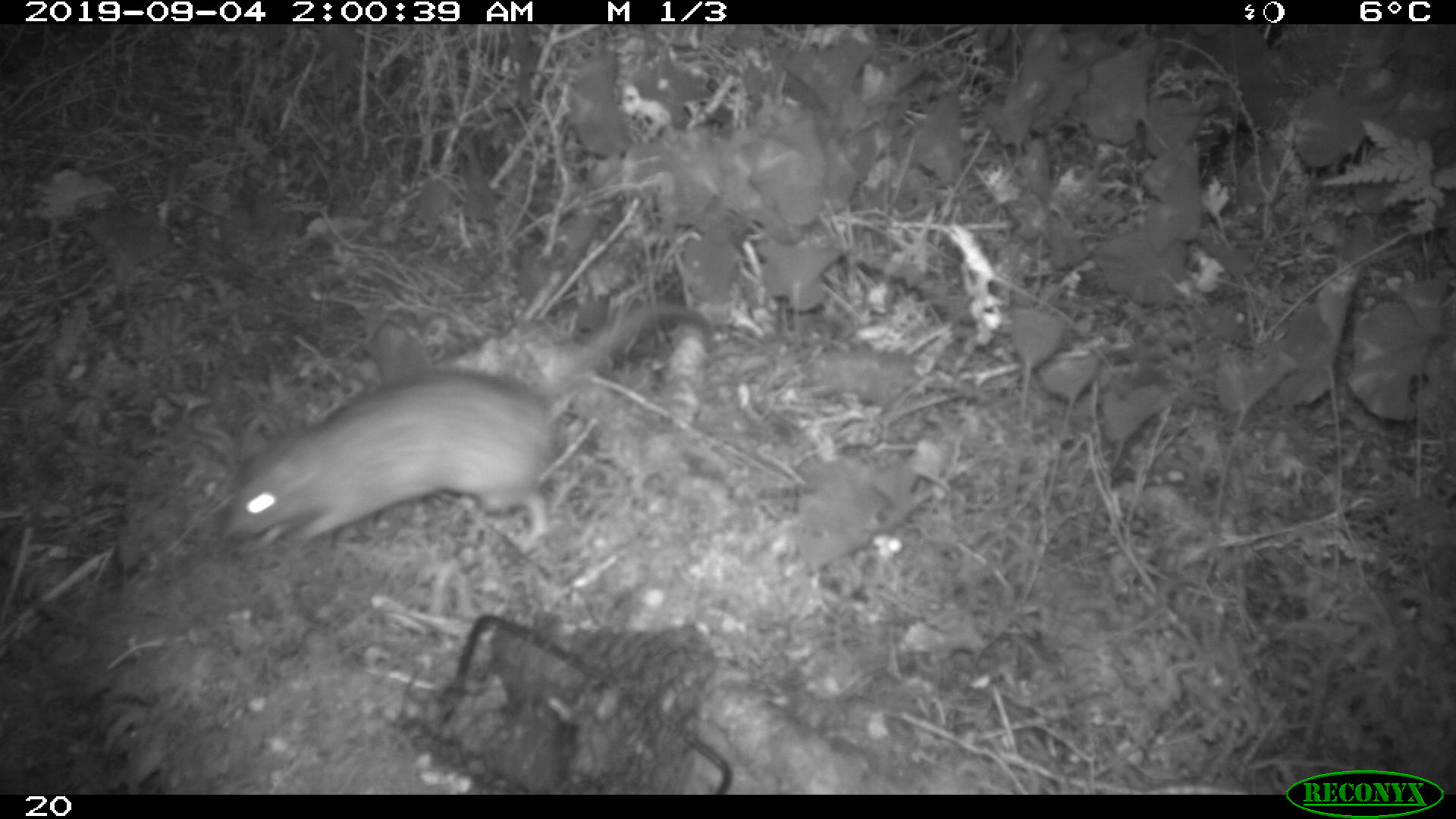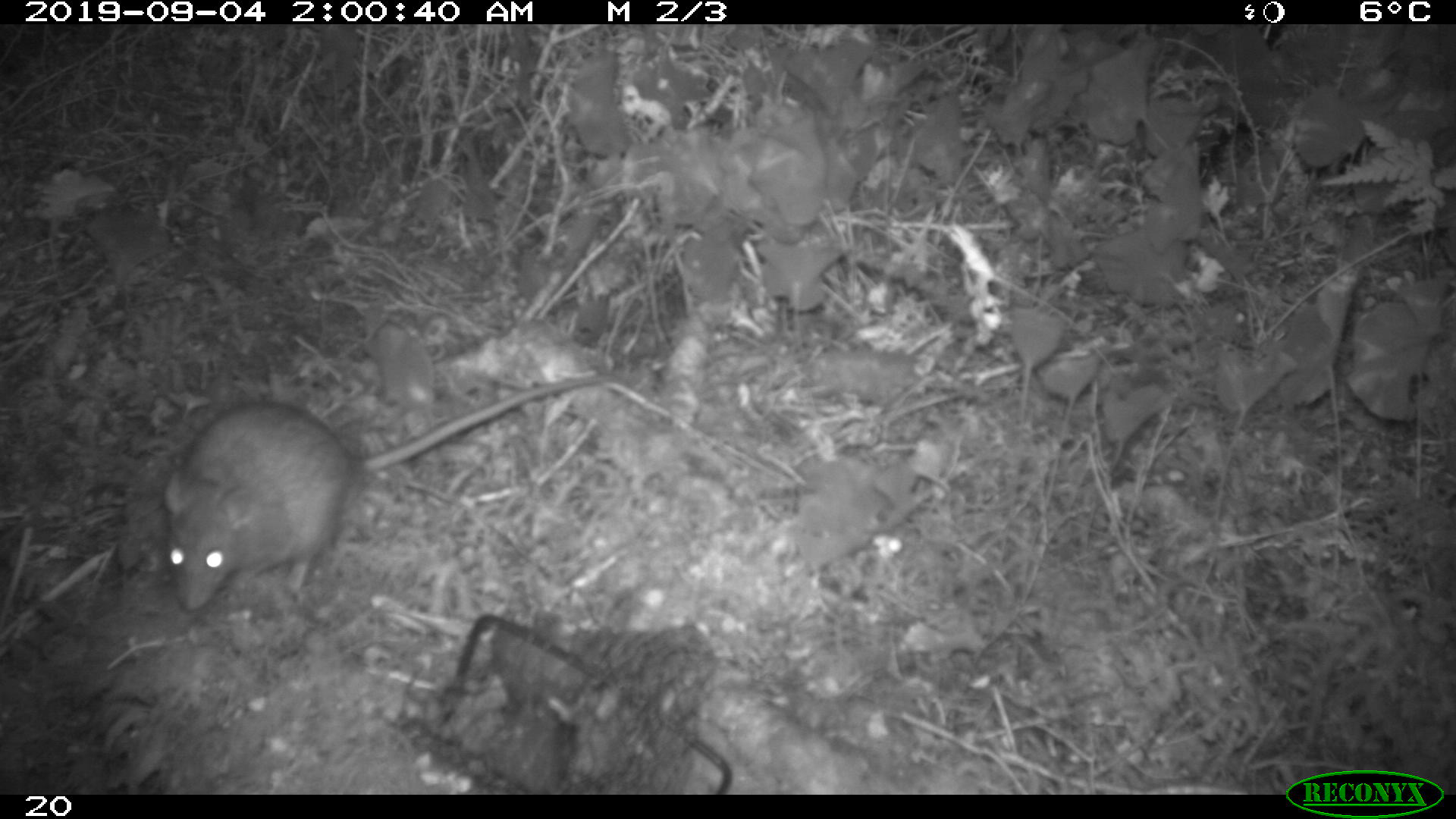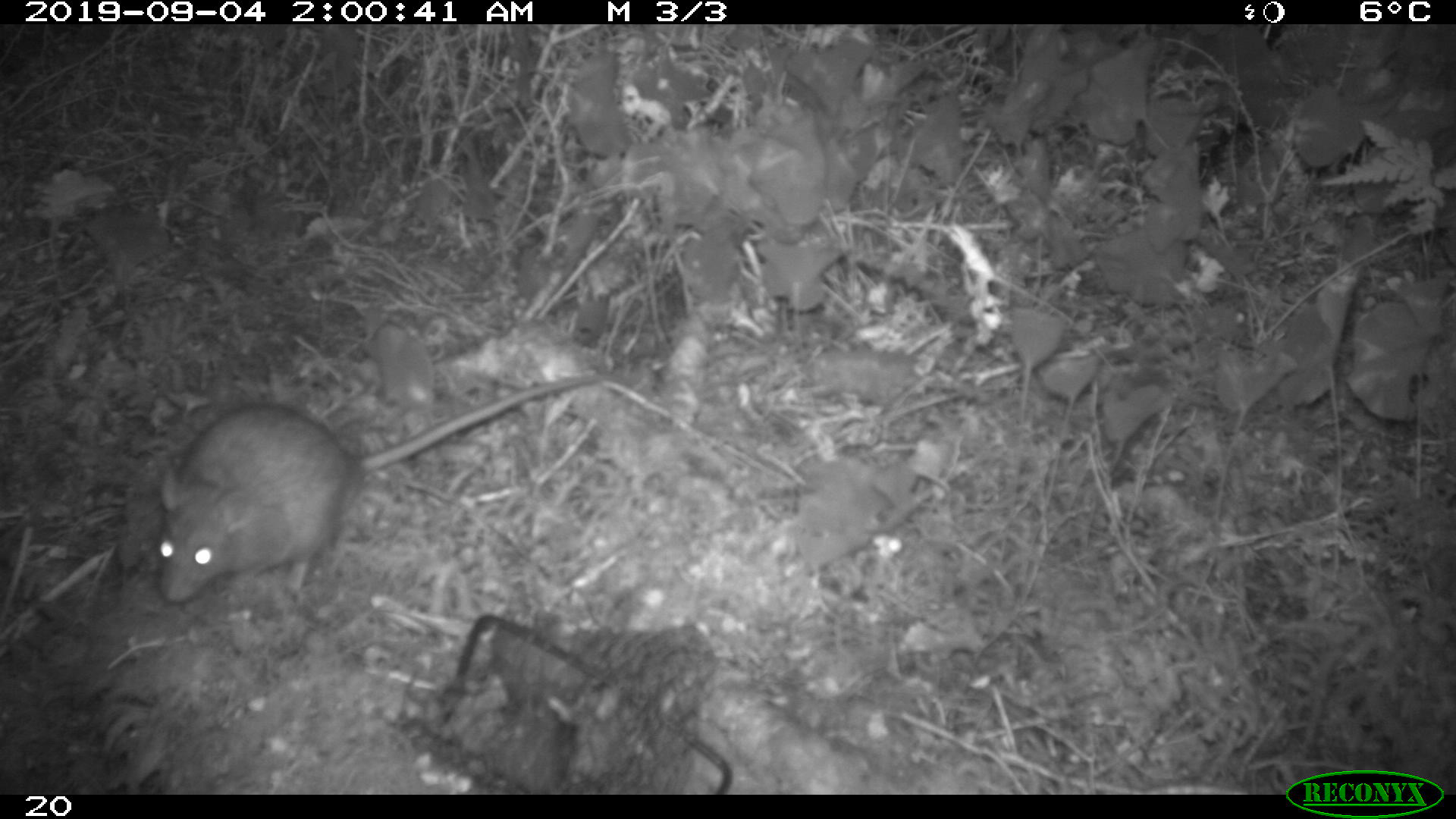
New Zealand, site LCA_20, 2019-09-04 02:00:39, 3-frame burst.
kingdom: Animalia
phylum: Chordata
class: Mammalia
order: Rodentia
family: Muridae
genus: Rattus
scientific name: Rattus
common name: rat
Rat (Rattus).